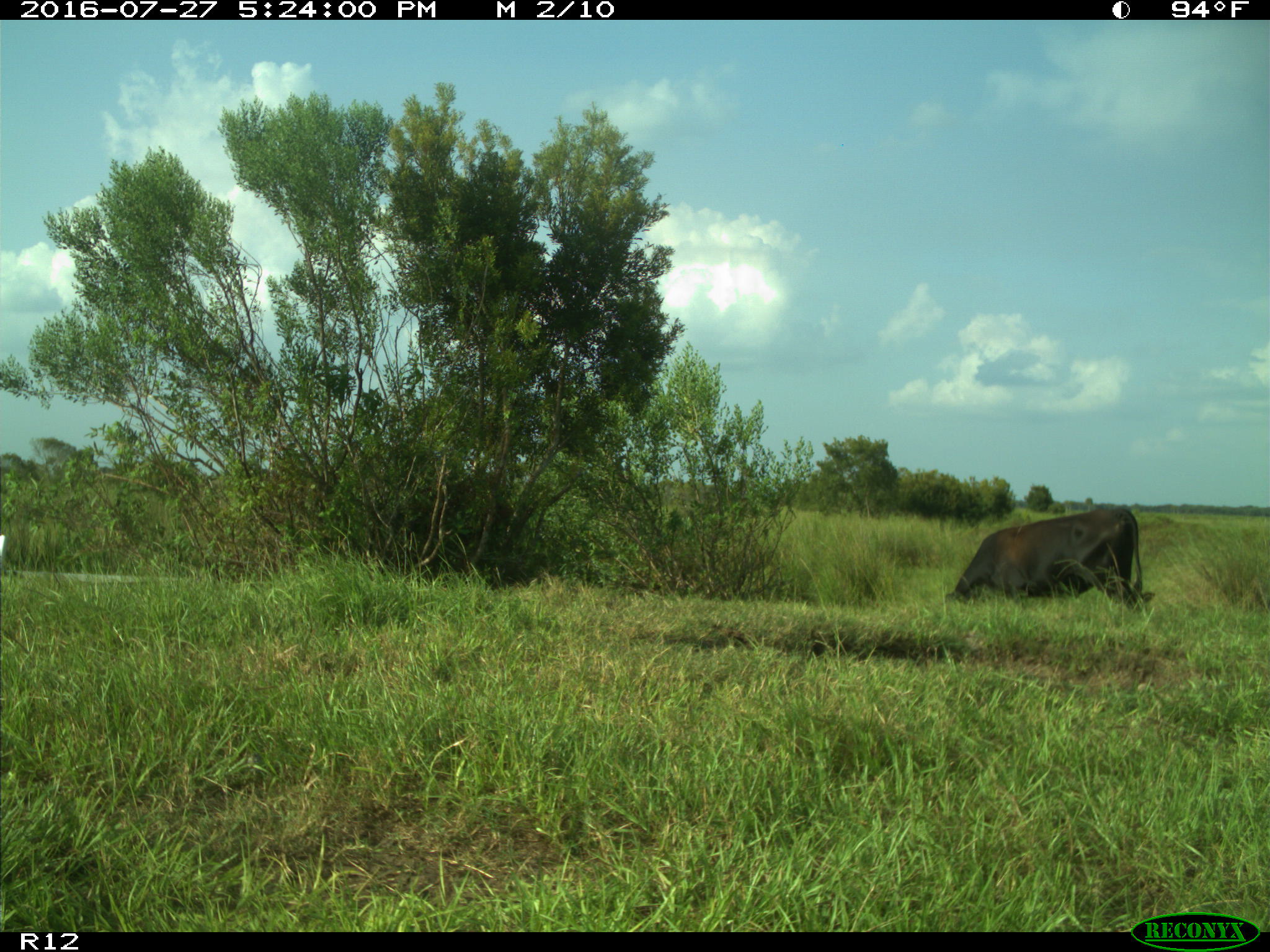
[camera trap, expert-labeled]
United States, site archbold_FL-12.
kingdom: Animalia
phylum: Chordata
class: Mammalia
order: Artiodactyla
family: Bovidae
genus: Bos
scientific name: Bos taurus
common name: domestic cow